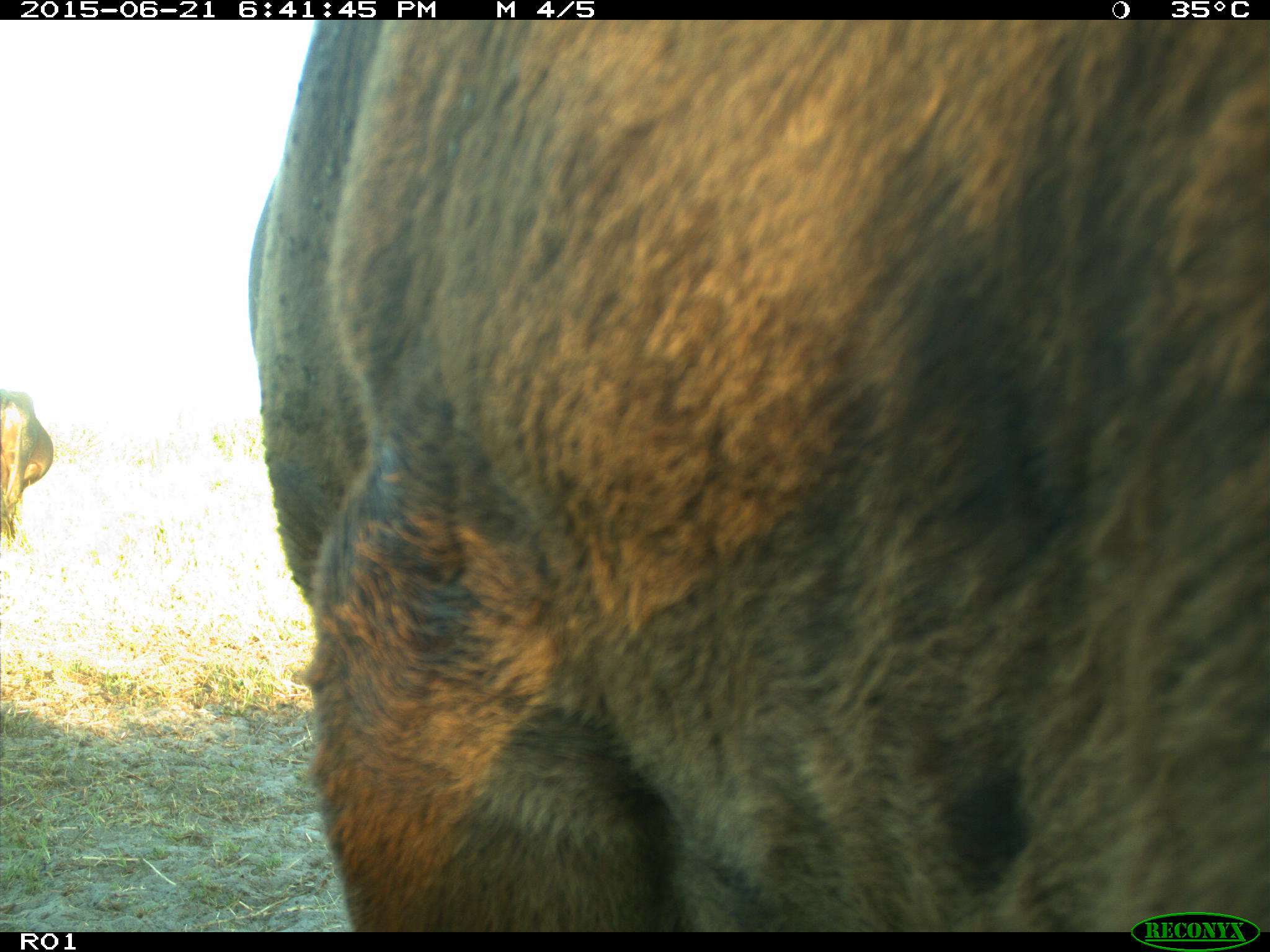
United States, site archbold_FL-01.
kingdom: Animalia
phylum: Chordata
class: Mammalia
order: Artiodactyla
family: Bovidae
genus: Bos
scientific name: Bos taurus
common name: domestic cow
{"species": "Bos taurus (domestic cow)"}